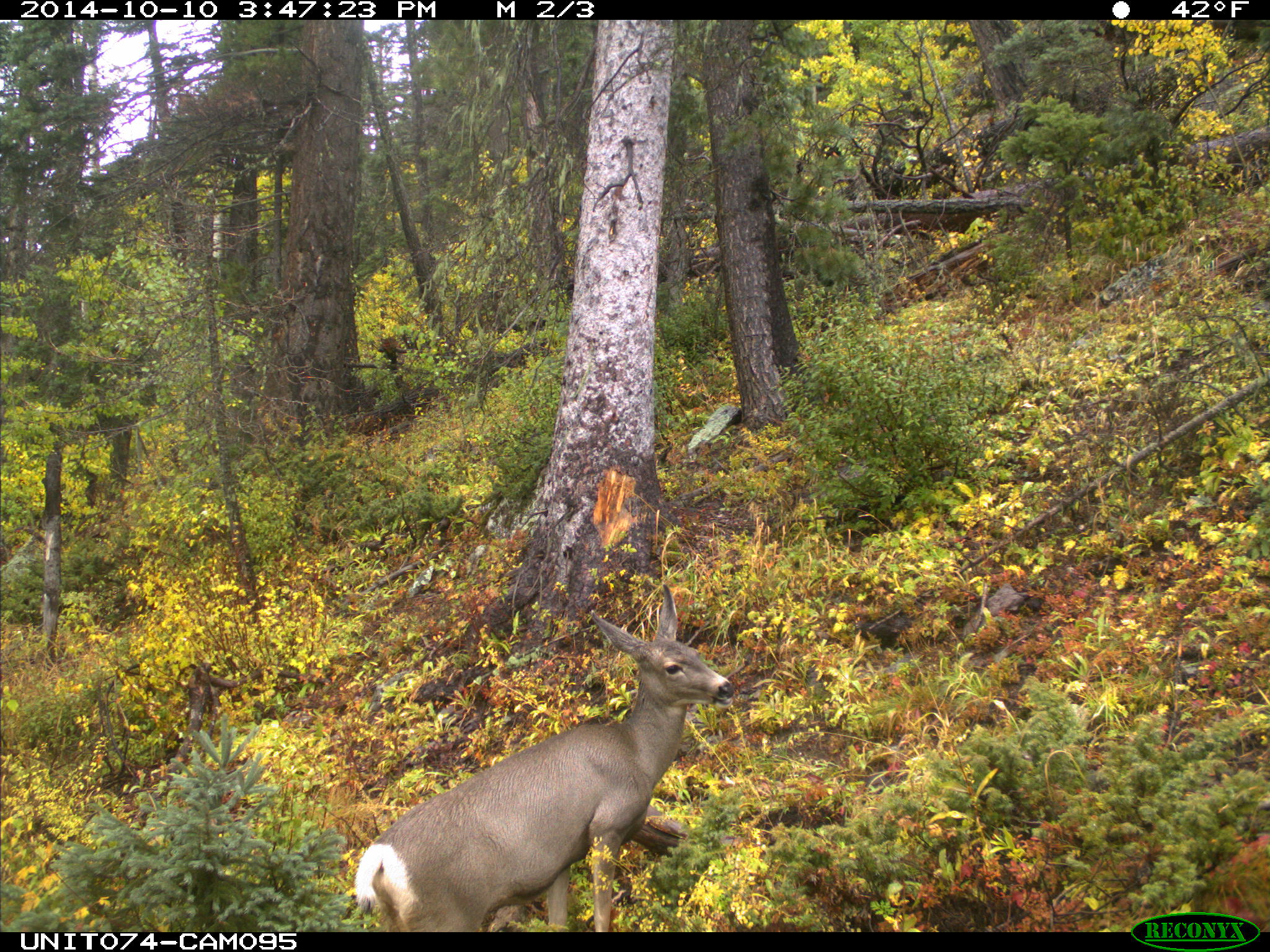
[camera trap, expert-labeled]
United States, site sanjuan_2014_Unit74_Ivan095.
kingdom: Animalia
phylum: Chordata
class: Mammalia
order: Artiodactyla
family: Cervidae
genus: Odocoileus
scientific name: Odocoileus hemionus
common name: mule deer